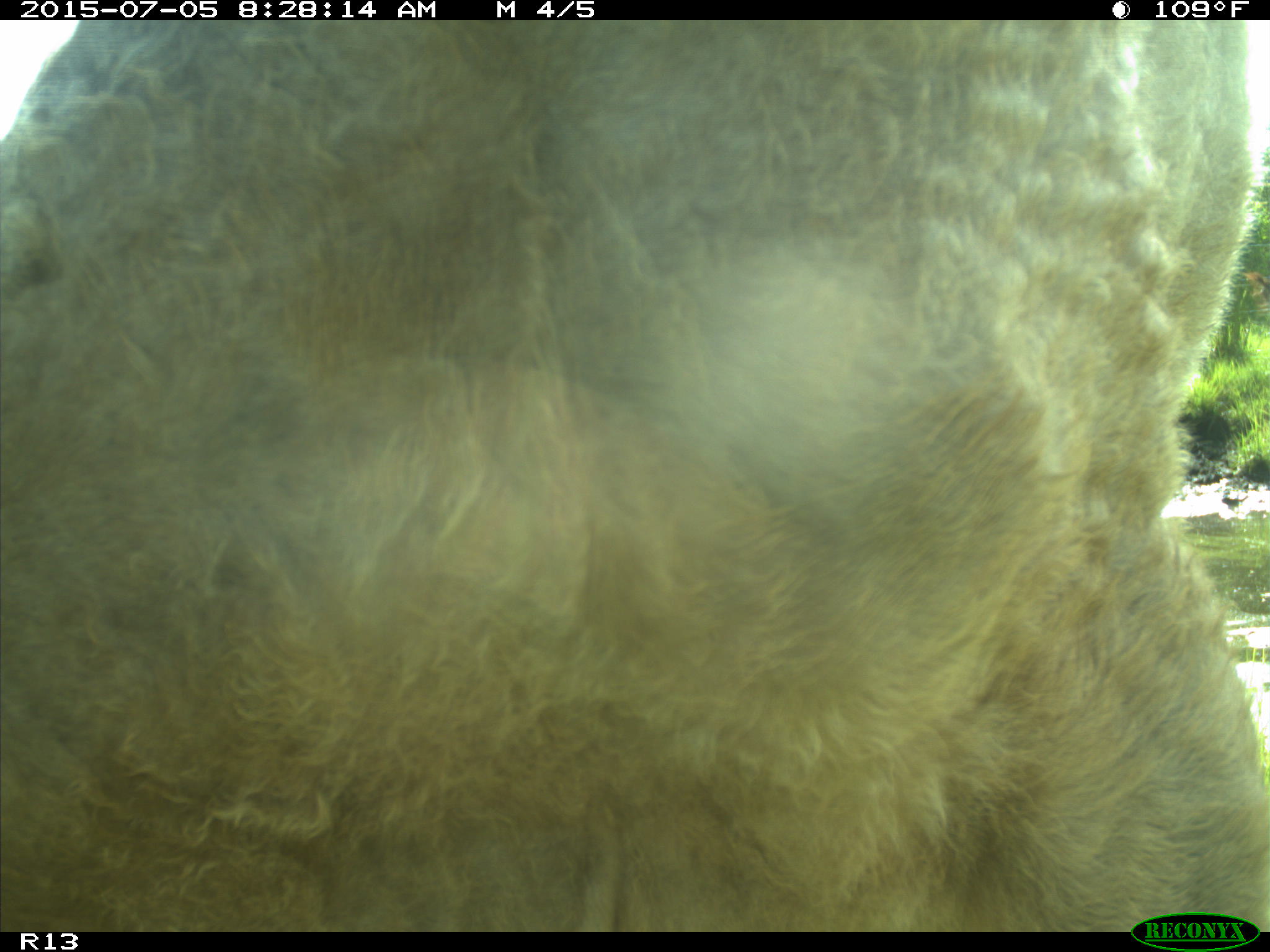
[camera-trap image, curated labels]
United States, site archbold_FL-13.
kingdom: Animalia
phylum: Chordata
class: Mammalia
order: Artiodactyla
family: Bovidae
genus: Bos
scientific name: Bos taurus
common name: domestic cow